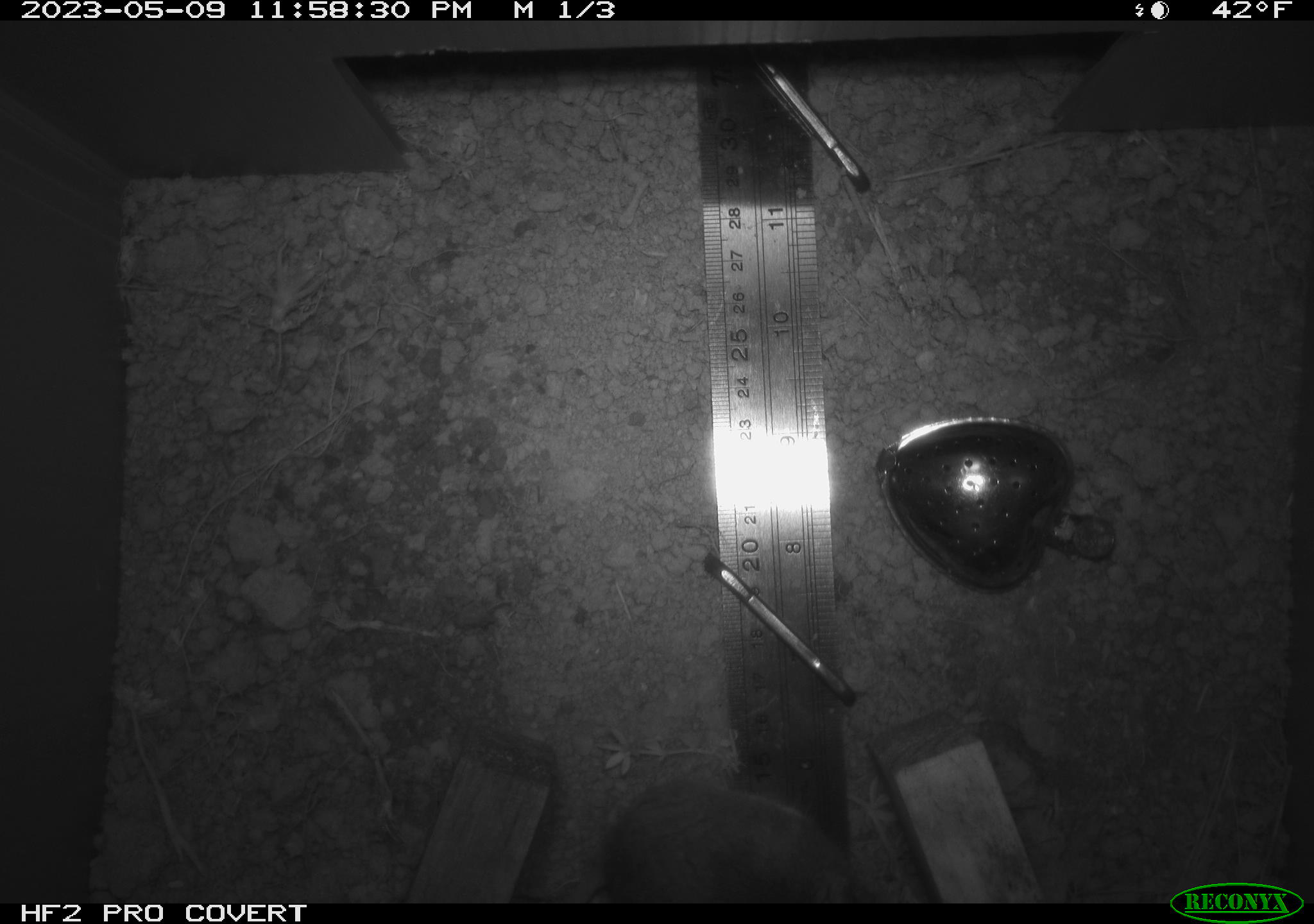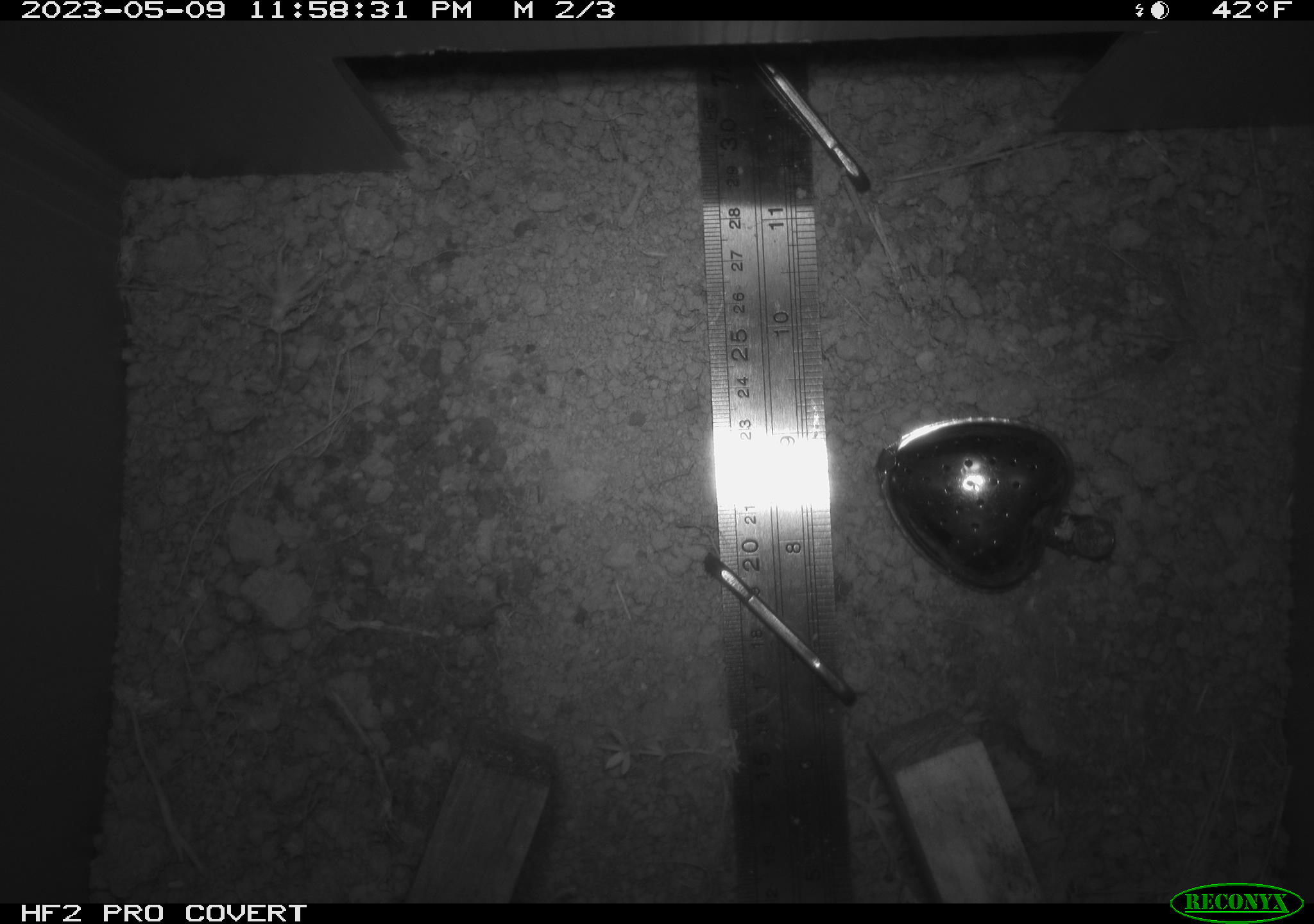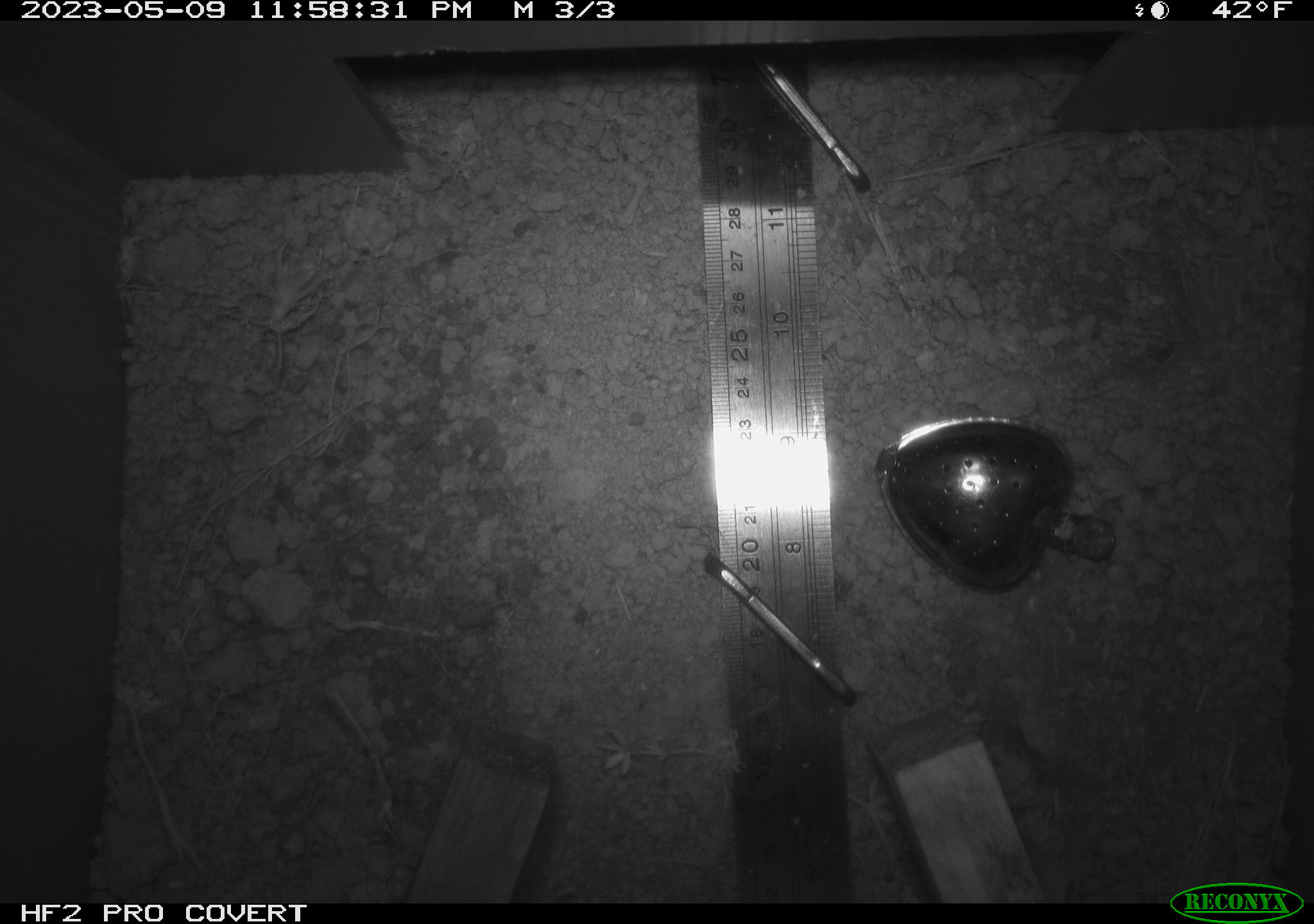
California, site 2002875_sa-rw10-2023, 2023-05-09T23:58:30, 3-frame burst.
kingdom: Animalia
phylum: Chordata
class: Mammalia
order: Rodentia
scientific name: Rodentia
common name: mouse species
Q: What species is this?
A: Mouse species (Rodentia).